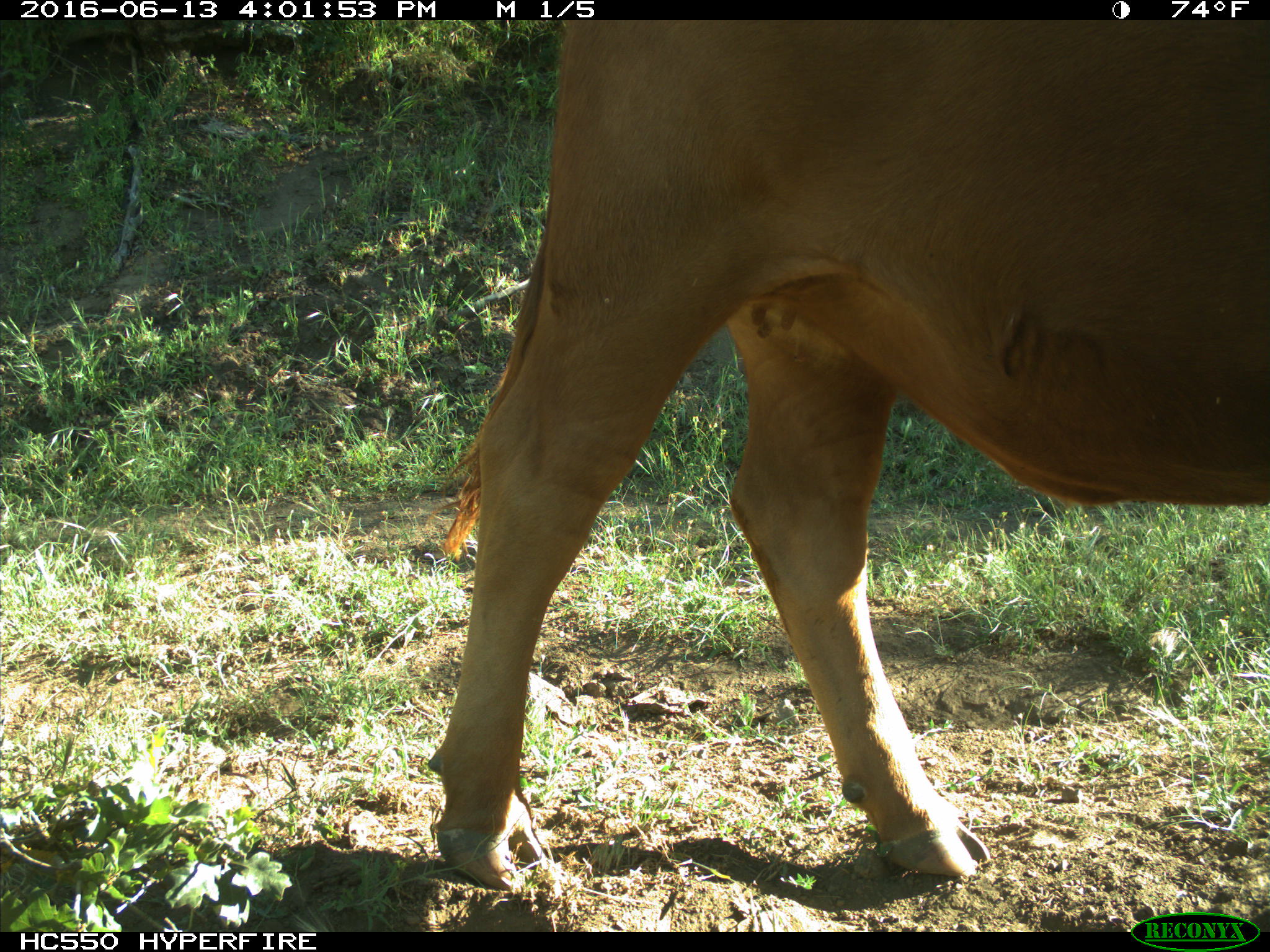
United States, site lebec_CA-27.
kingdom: Animalia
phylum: Chordata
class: Mammalia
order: Artiodactyla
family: Bovidae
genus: Bos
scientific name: Bos taurus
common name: domestic cow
Bos taurus (domestic cow).